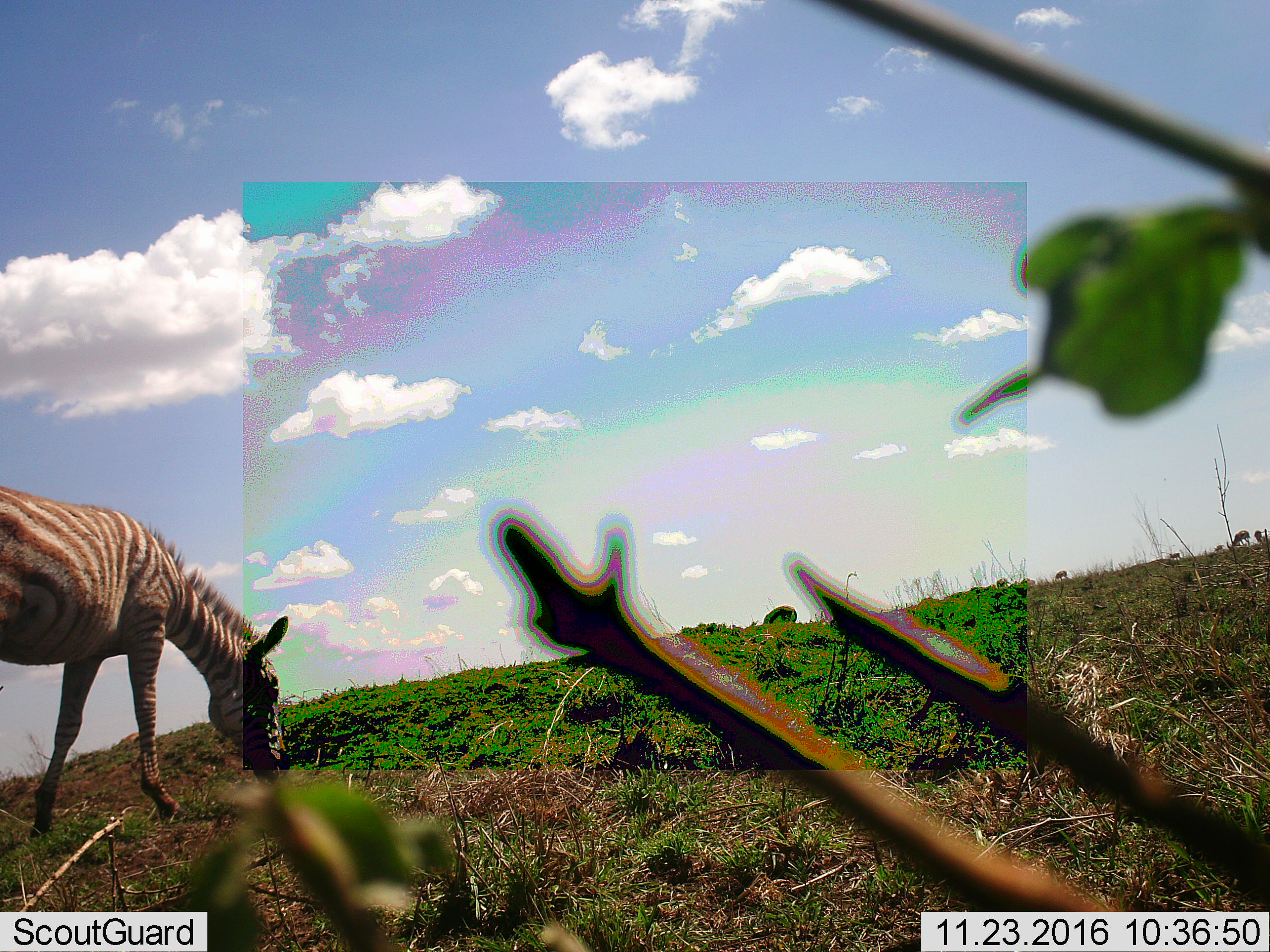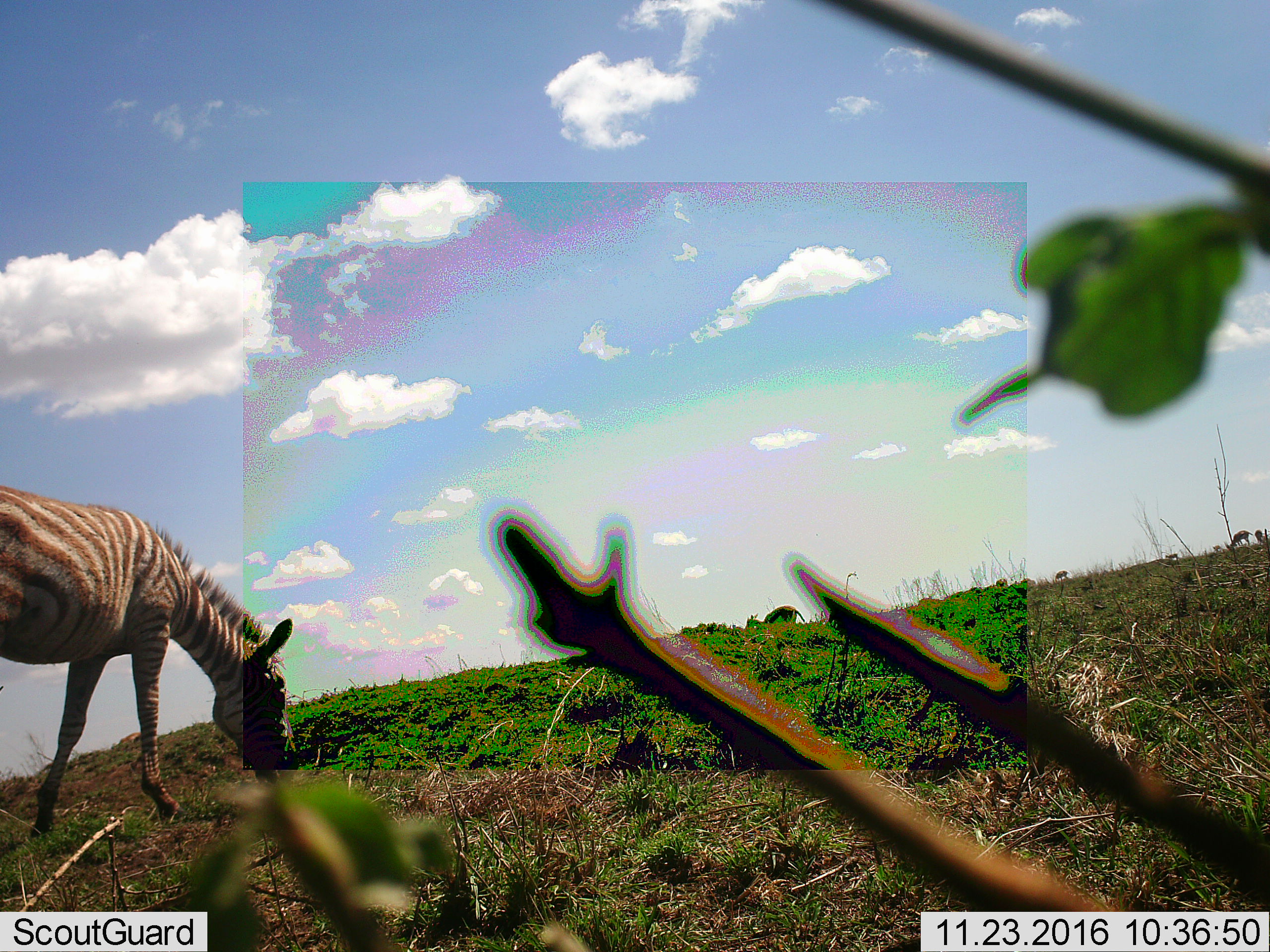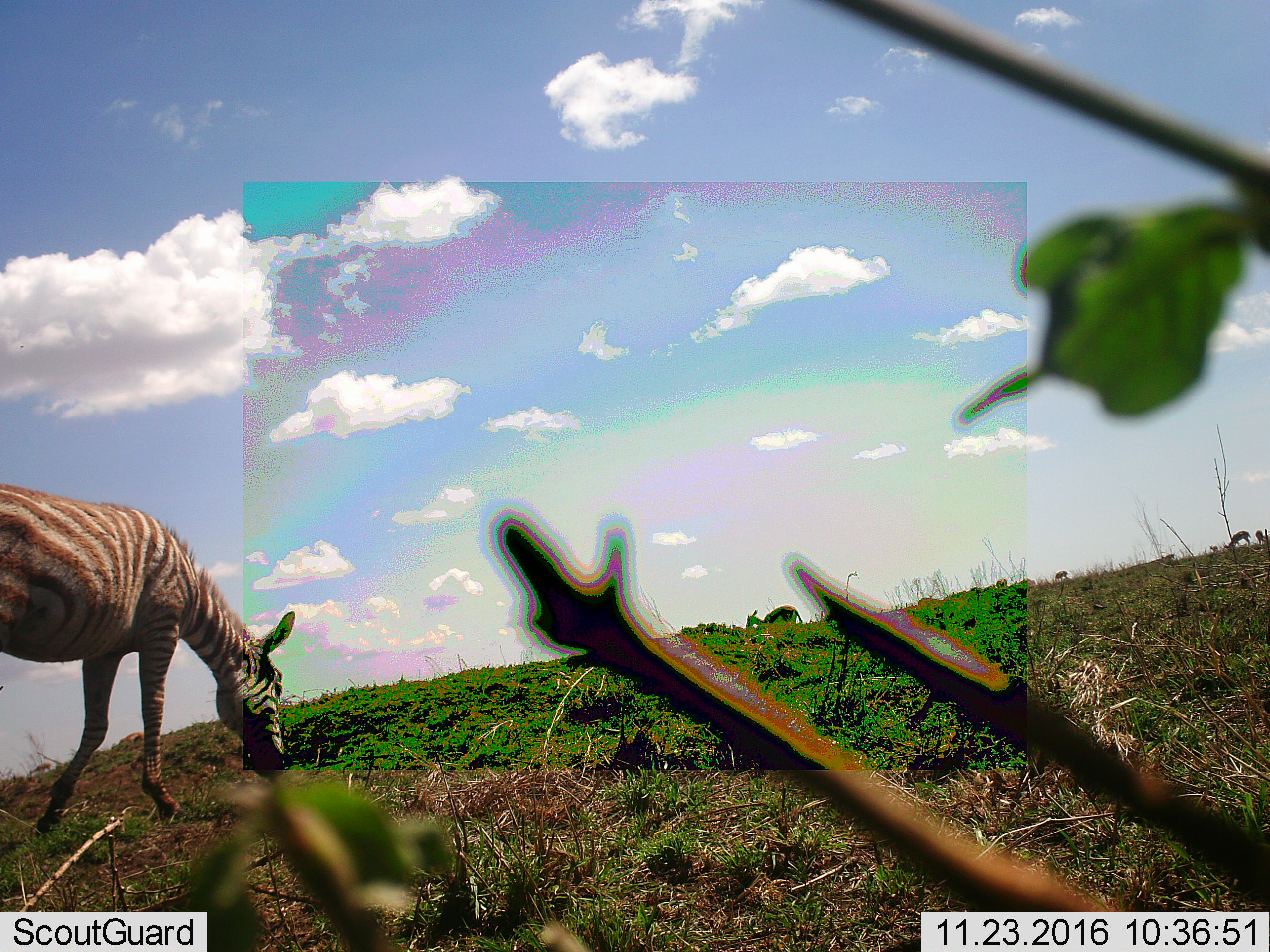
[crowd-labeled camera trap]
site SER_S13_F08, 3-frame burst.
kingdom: Animalia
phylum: Chordata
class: Mammalia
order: Perissodactyla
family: Equidae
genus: Equus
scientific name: Equus quagga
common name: plains zebra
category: zebraplains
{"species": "zebraplains (plains zebra) (Equus quagga)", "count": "1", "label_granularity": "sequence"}